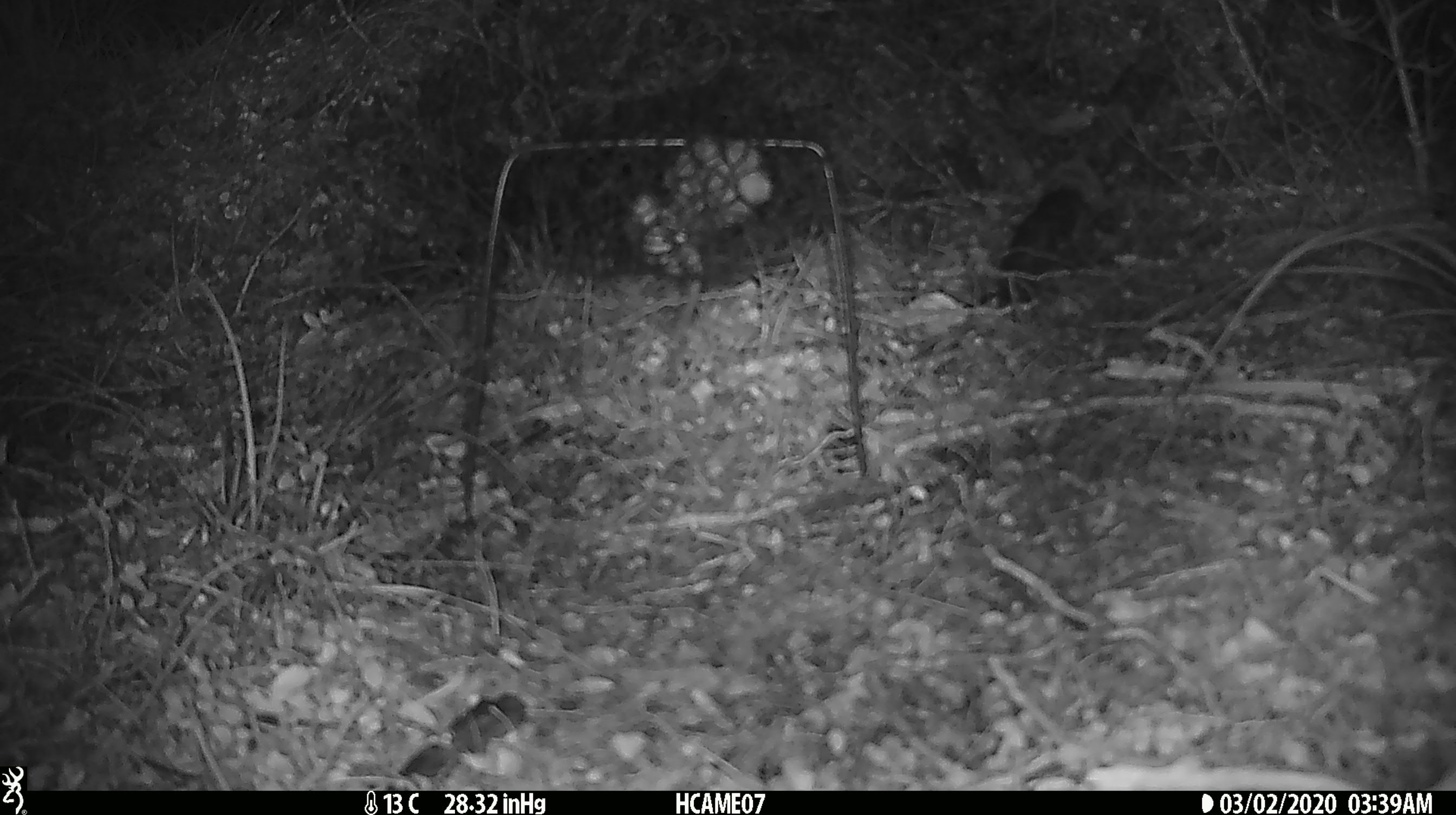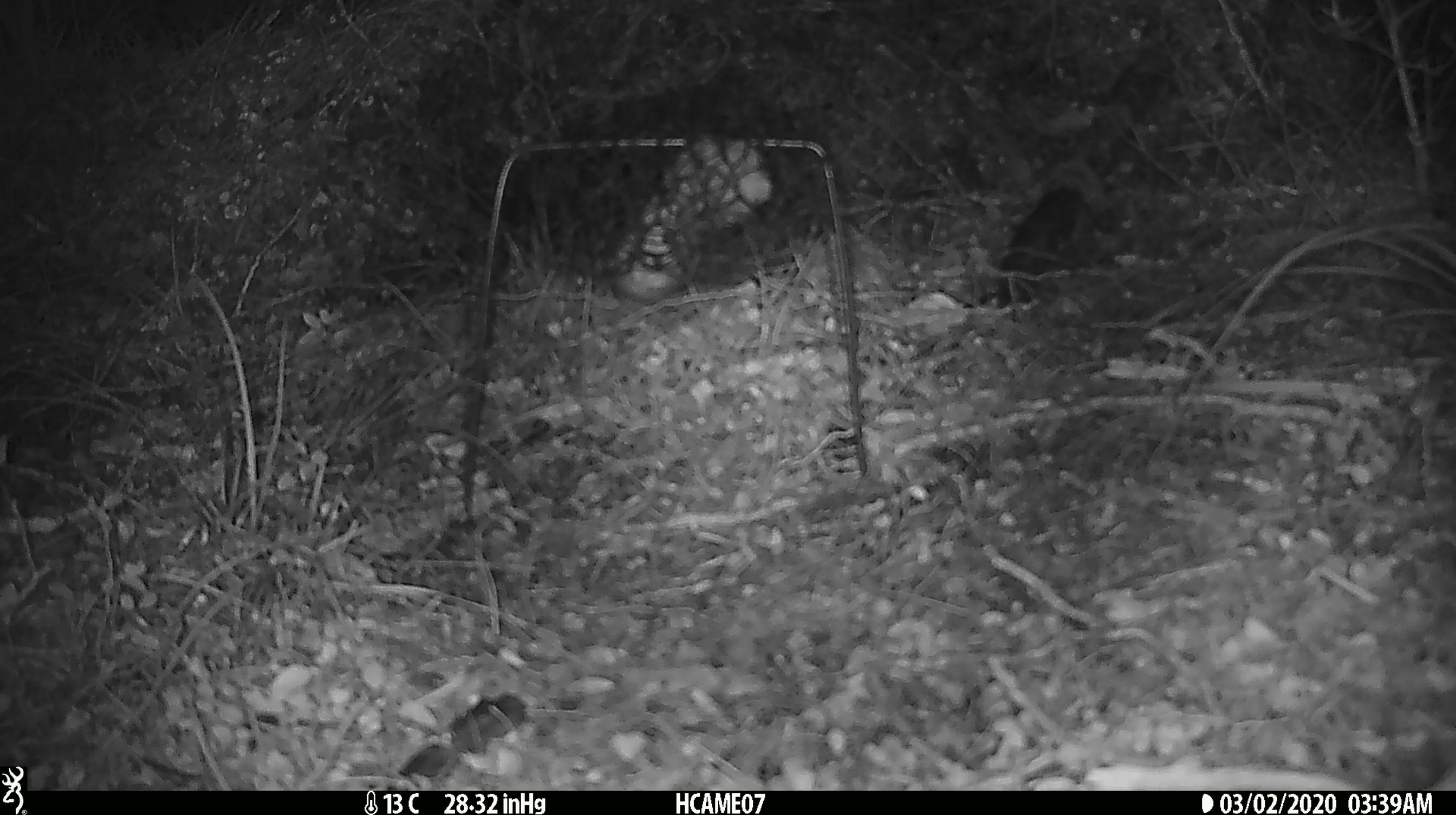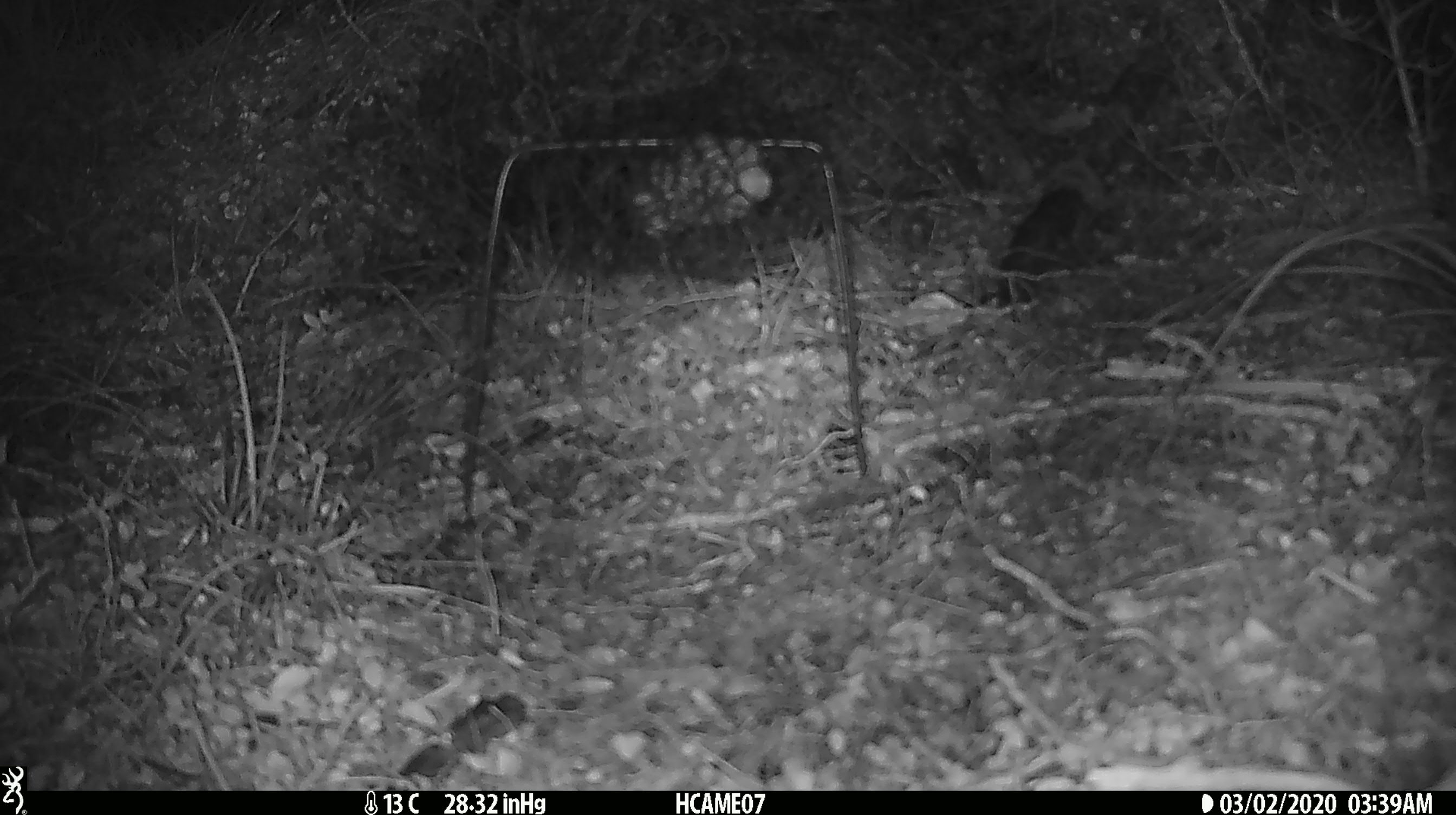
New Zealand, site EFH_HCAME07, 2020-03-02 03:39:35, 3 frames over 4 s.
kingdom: Animalia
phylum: Chordata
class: Mammalia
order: Rodentia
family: Muridae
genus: Mus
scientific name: Mus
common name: mouse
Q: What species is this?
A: Mouse (Mus).